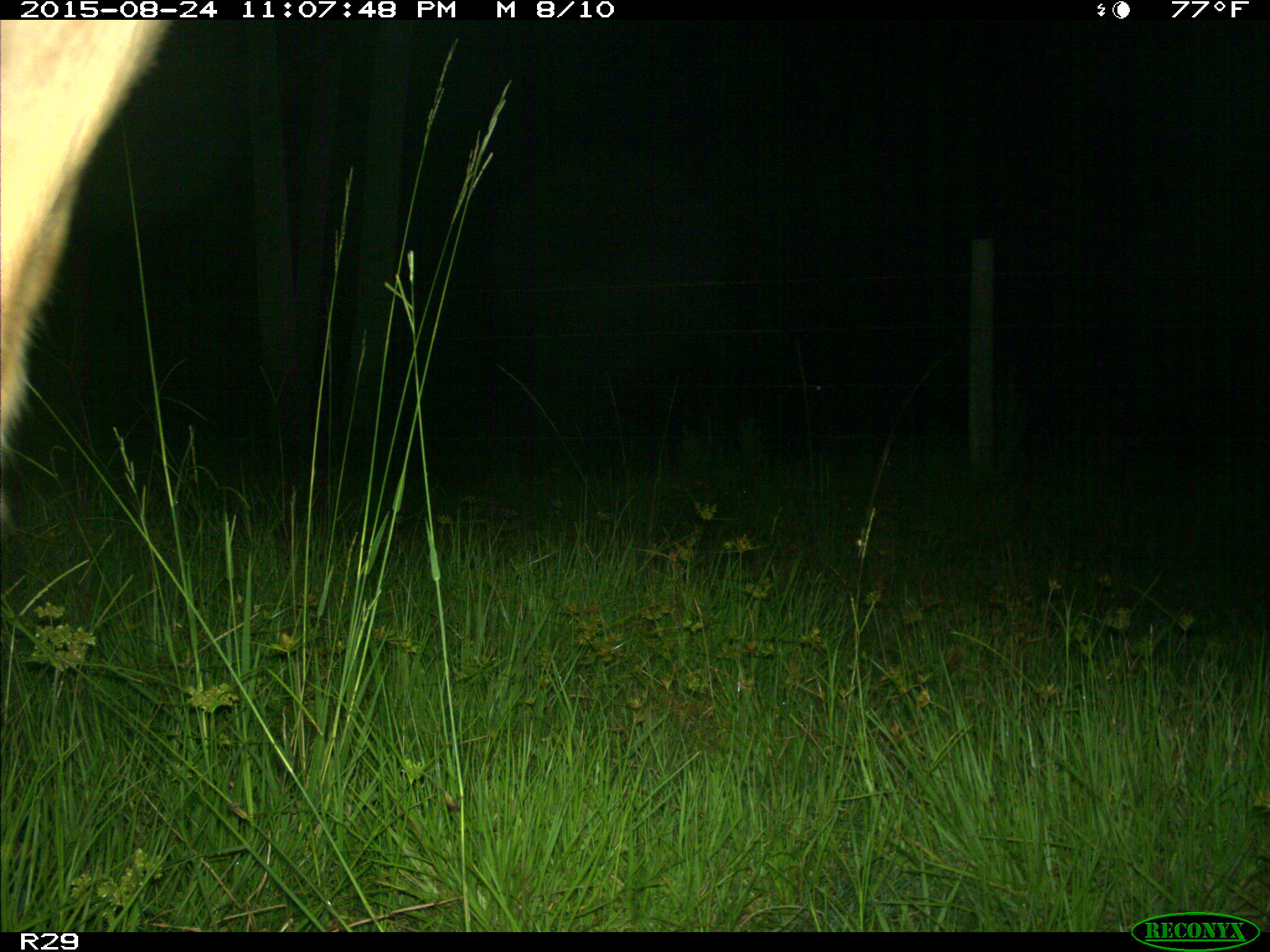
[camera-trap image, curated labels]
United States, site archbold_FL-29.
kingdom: Animalia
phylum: Chordata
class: Mammalia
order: Artiodactyla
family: Bovidae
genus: Bos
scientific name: Bos taurus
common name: domestic cow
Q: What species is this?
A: Bos taurus (domestic cow).